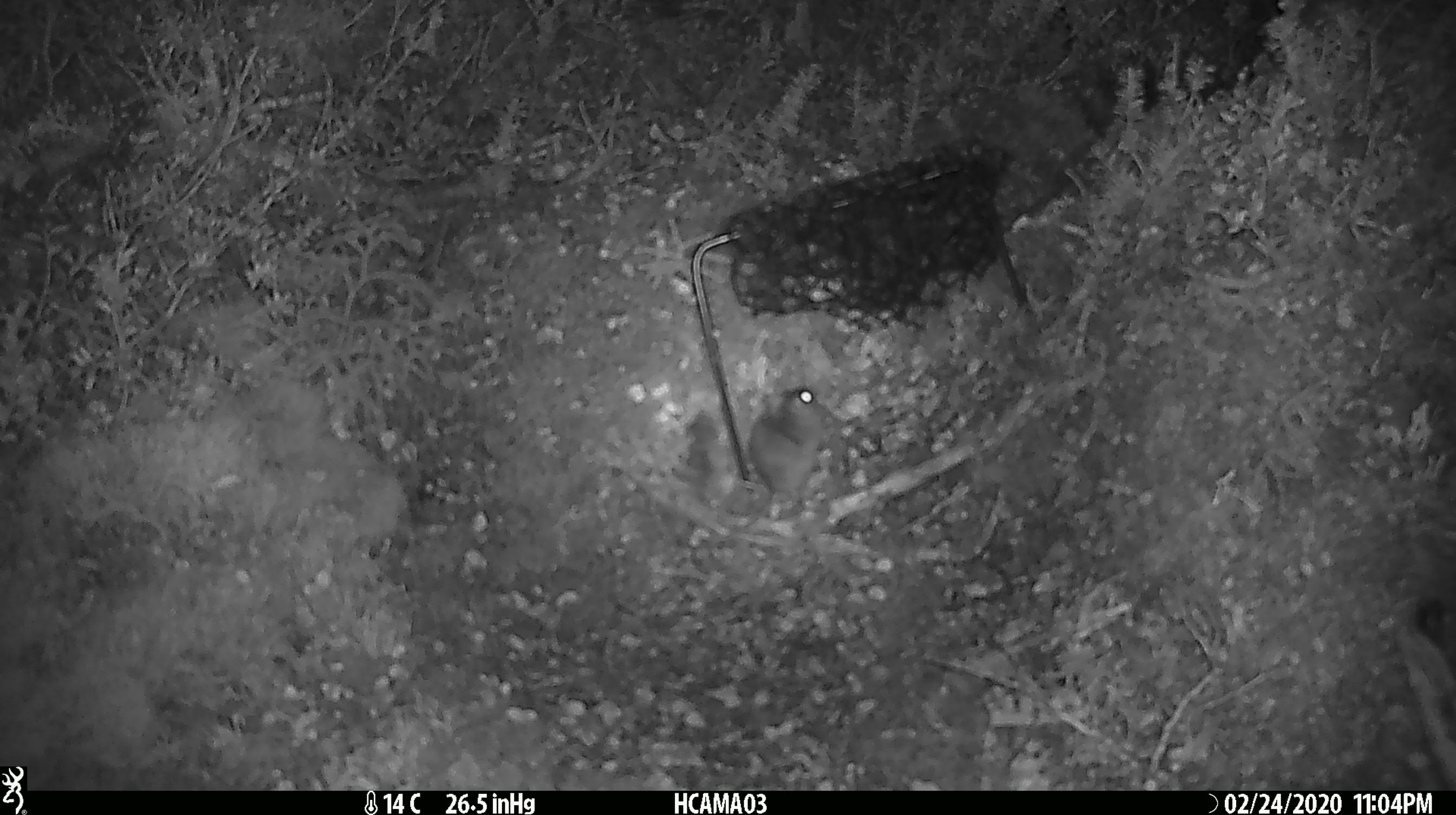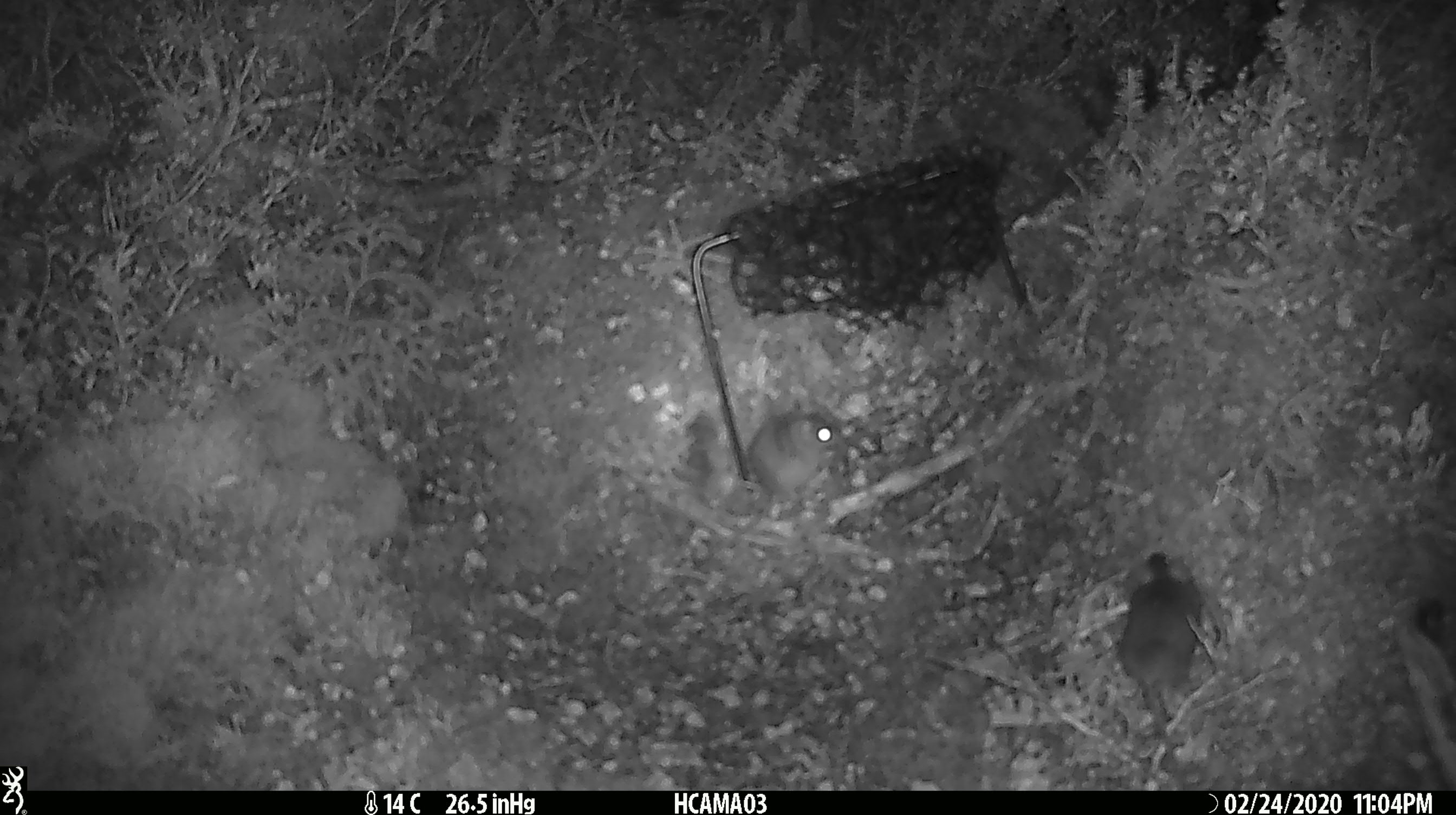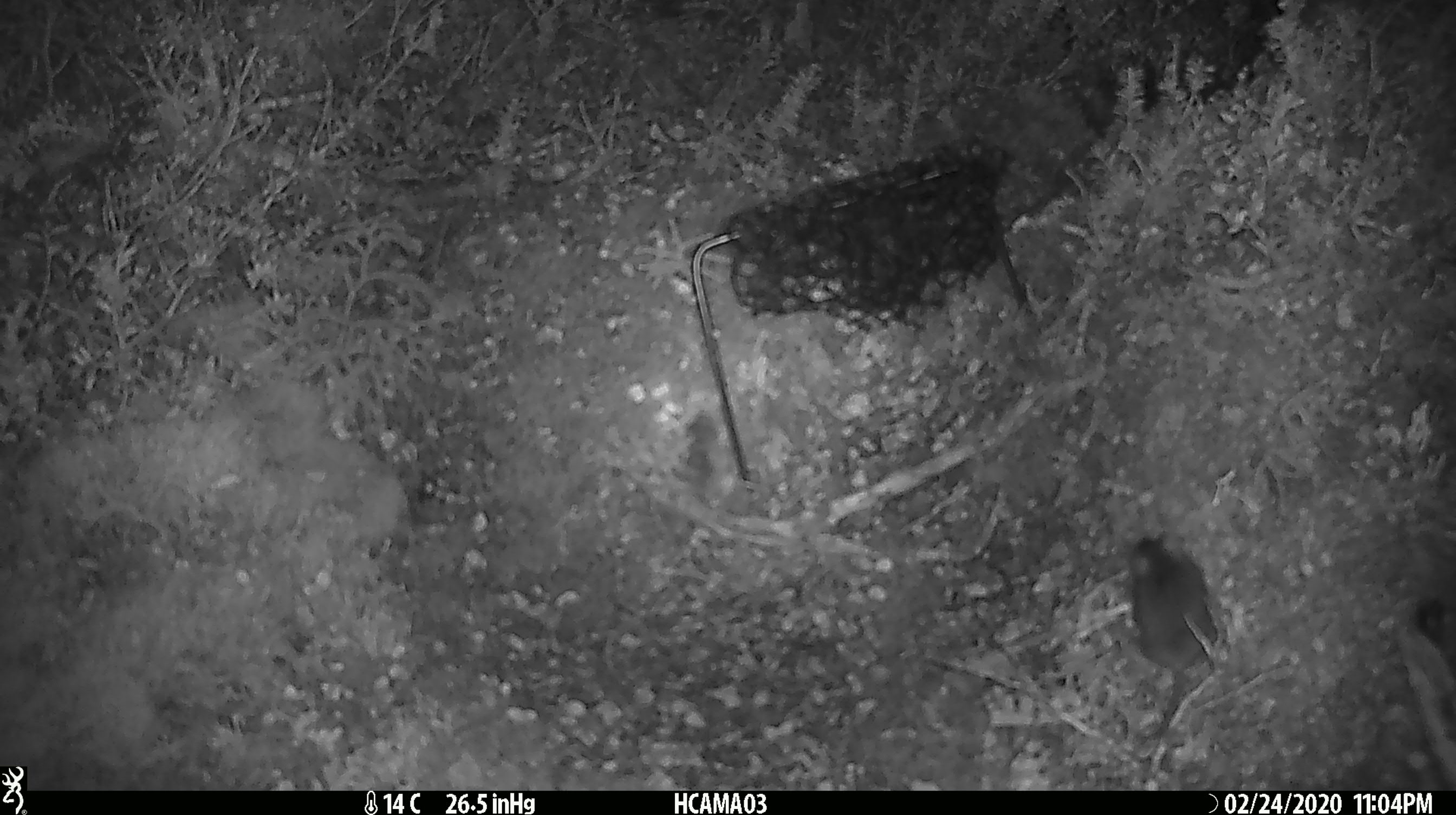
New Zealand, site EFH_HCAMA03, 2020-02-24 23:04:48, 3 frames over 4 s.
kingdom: Animalia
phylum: Chordata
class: Mammalia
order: Rodentia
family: Muridae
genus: Mus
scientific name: Mus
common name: mouse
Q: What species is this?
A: Mouse (Mus).